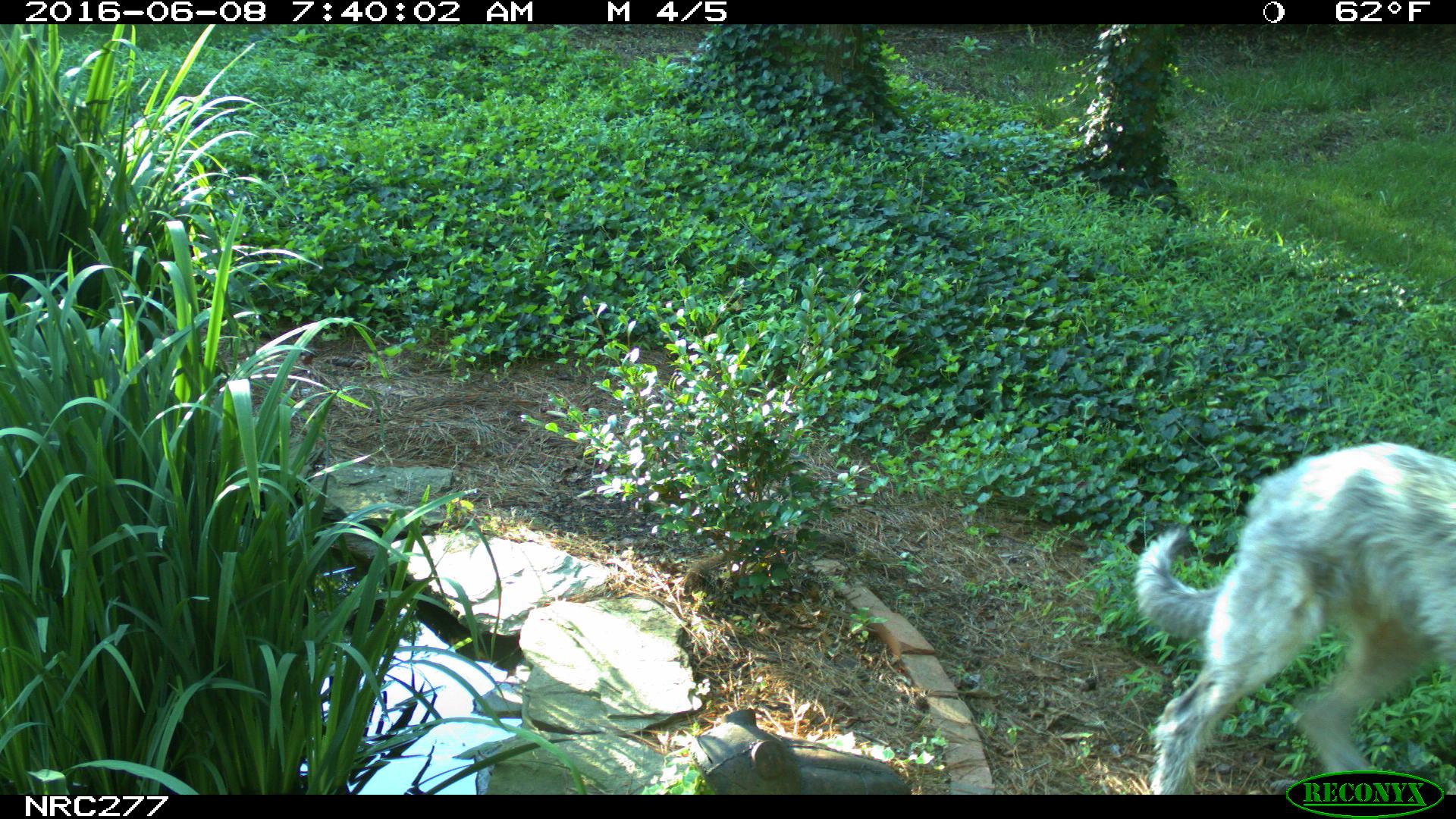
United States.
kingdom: Animalia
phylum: Chordata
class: Mammalia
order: Carnivora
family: Canidae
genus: Canis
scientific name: Canis familiaris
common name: domestic dog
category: Dog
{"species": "Dog (domestic dog) (Canis familiaris)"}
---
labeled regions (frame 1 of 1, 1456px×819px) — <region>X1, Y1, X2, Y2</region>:
Dog: <region>1123, 436, 1456, 795</region>